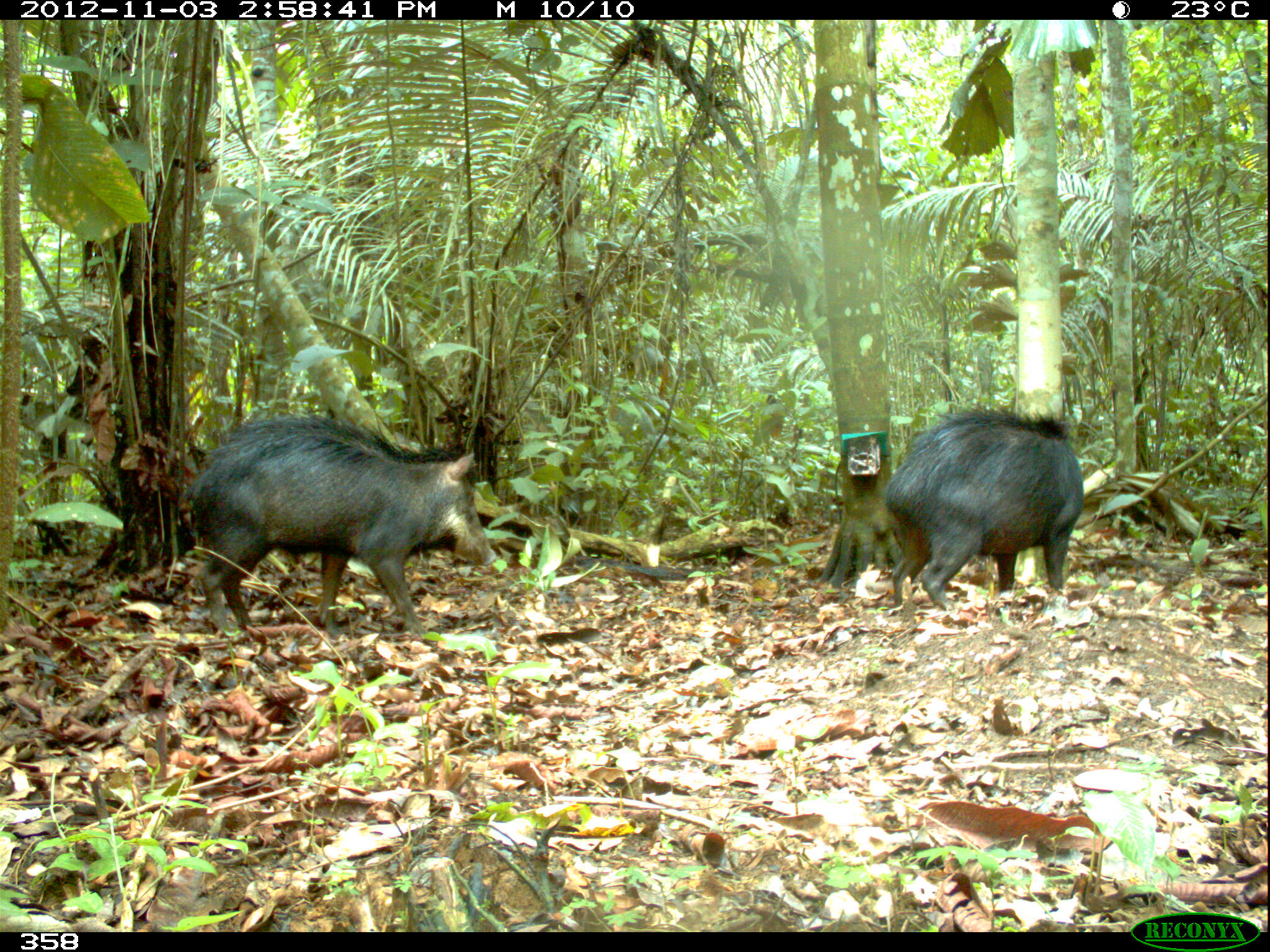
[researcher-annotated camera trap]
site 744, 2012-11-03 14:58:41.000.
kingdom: Animalia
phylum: Chordata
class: Mammalia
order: Artiodactyla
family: Tayassuidae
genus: Tayassu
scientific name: Tayassu pecari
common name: white-lipped peccary